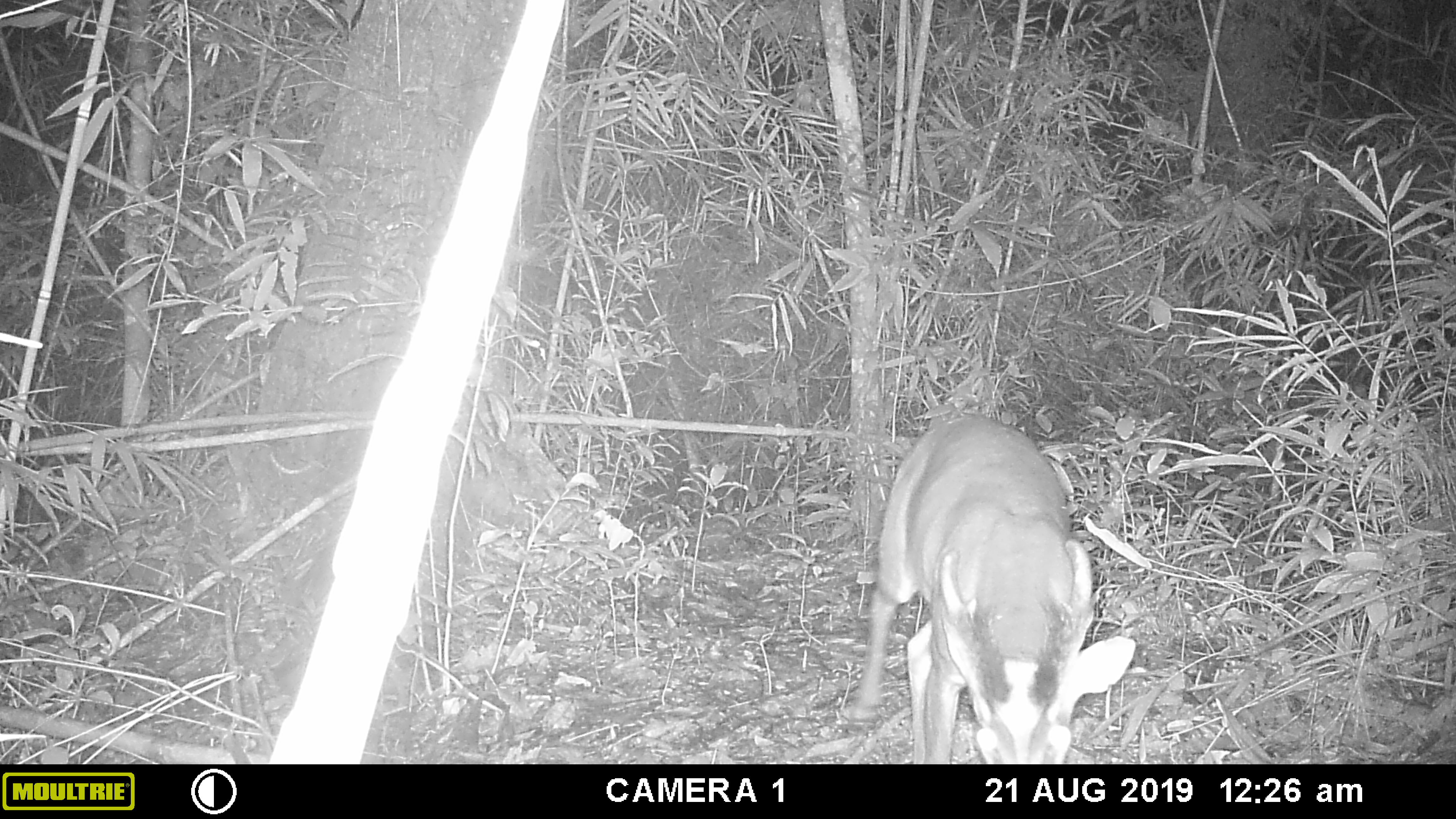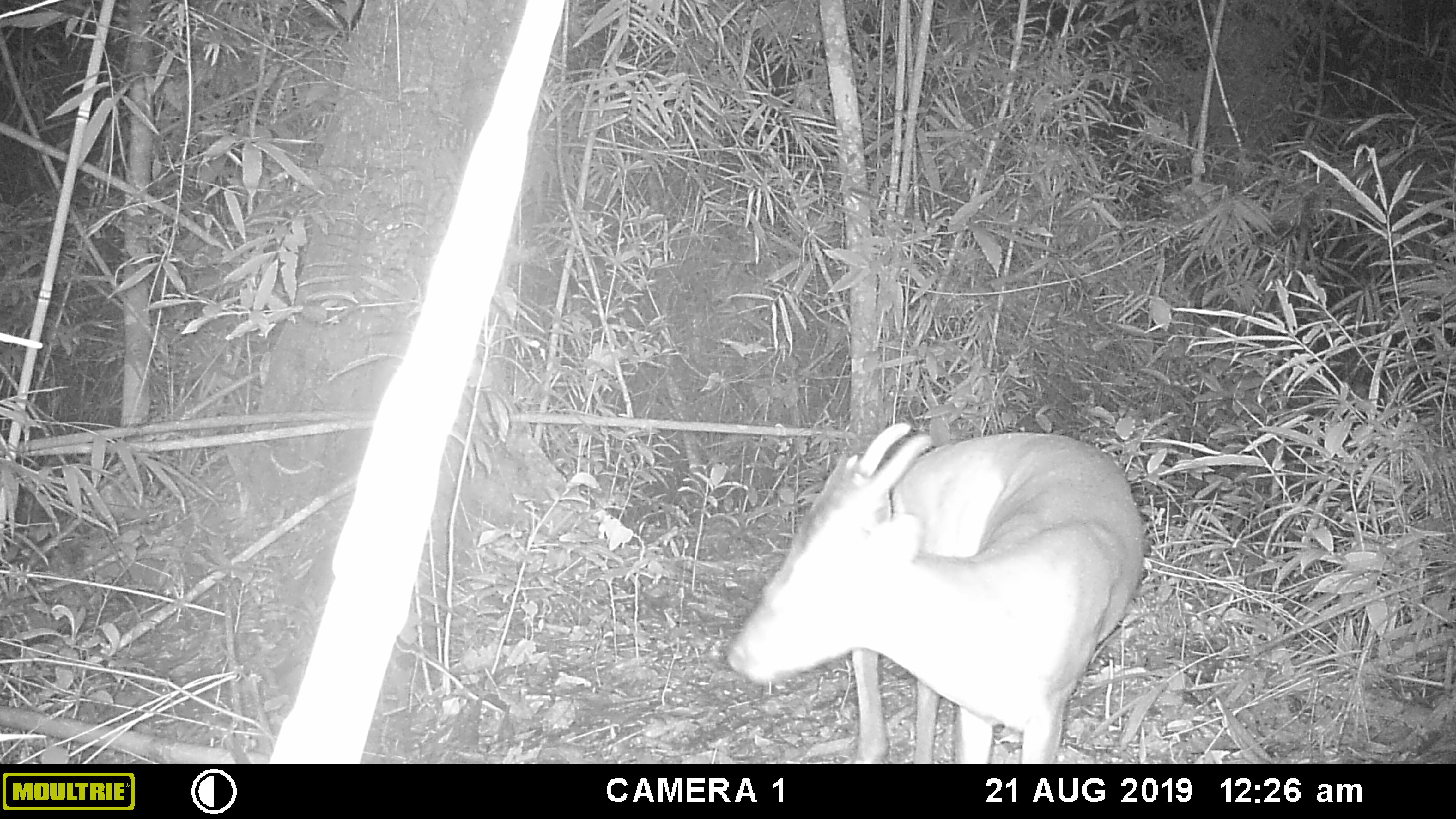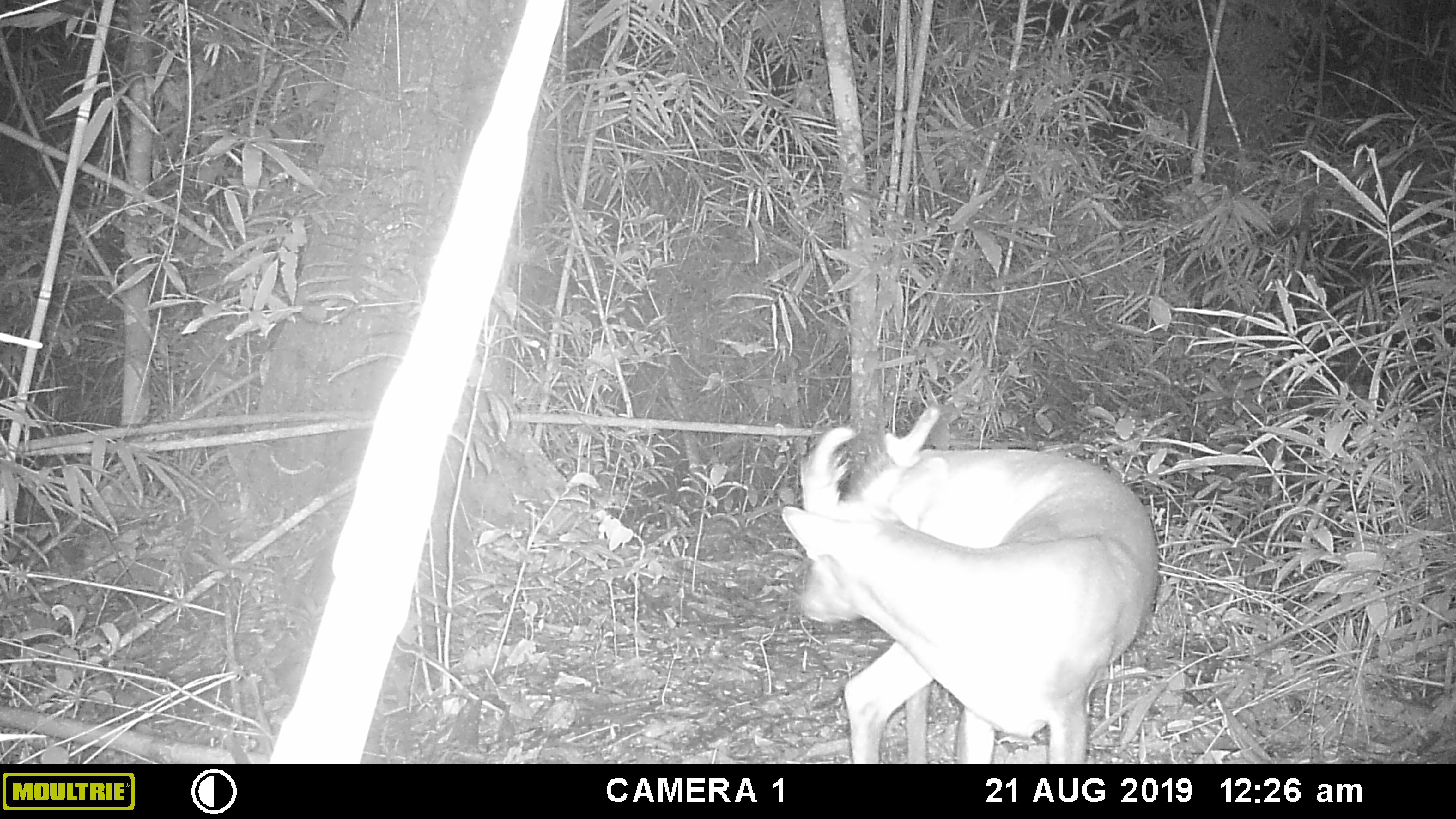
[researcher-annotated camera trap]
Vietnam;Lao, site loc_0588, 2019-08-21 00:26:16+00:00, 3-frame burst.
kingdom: Animalia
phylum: Chordata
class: Mammalia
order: Artiodactyla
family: Cervidae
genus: Muntiacus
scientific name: Muntiacus muntjak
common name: red muntjac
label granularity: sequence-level